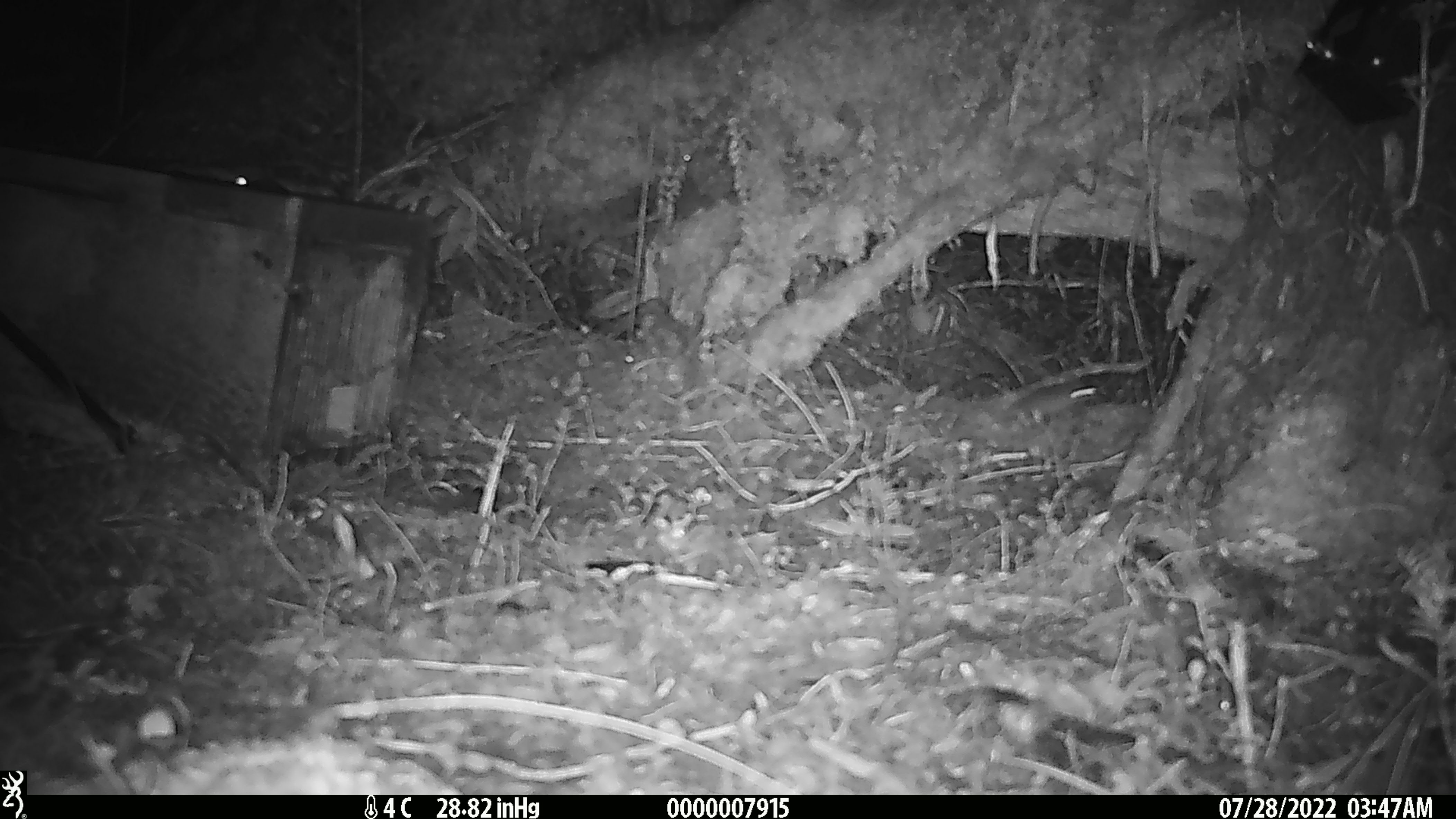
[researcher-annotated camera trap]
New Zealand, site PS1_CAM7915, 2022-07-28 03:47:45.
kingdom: Animalia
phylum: Chordata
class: Mammalia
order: Rodentia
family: Muridae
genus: Mus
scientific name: Mus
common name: mouse